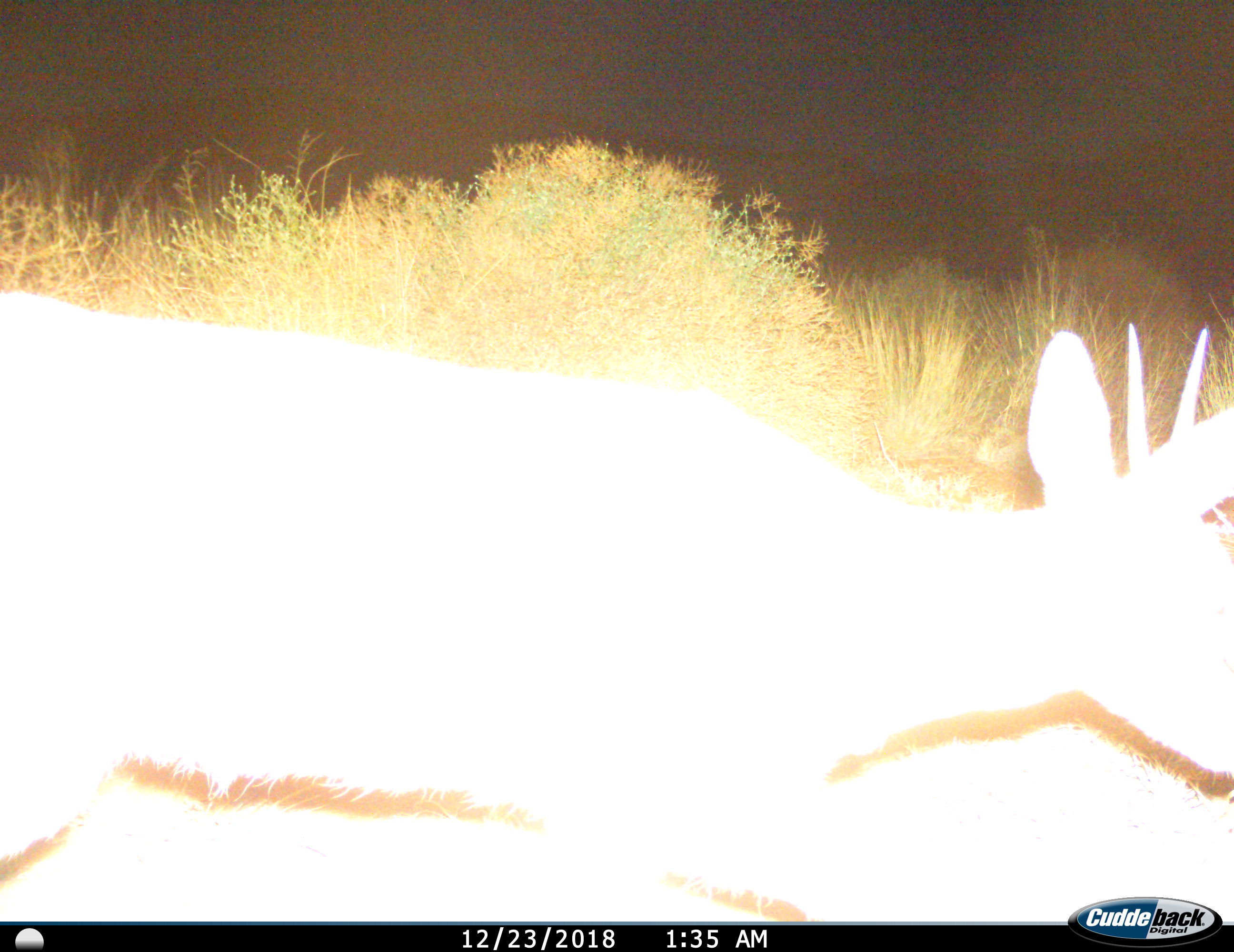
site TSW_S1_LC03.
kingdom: Animalia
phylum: Chordata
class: Mammalia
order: Artiodactyla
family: Bovidae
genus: Sylvicapra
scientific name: Sylvicapra grimmia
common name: common duiker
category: duikercommongrey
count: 1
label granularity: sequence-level